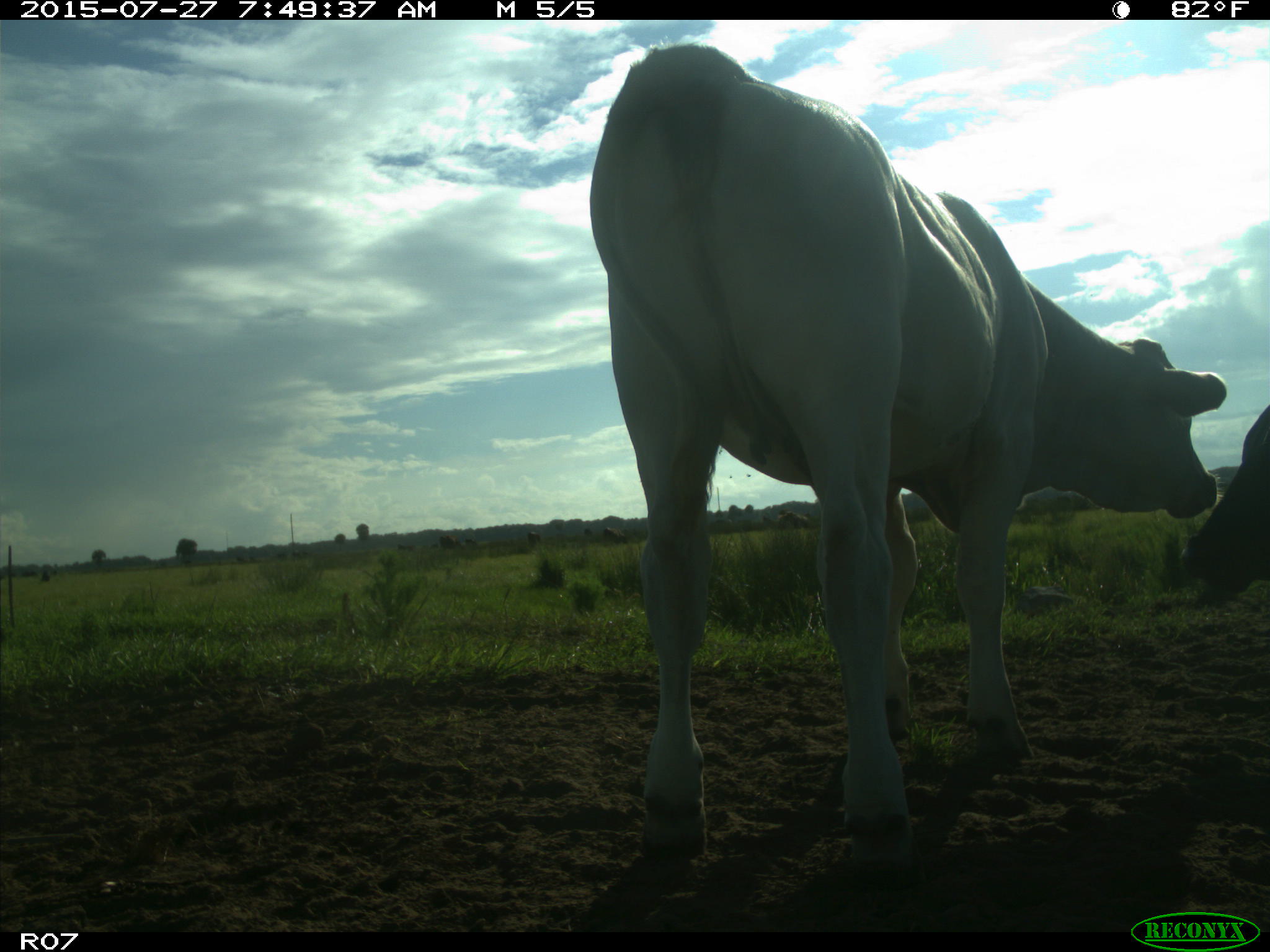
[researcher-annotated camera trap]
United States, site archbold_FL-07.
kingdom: Animalia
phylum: Chordata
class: Mammalia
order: Artiodactyla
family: Bovidae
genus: Bos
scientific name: Bos taurus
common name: domestic cow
Bos taurus (domestic cow).